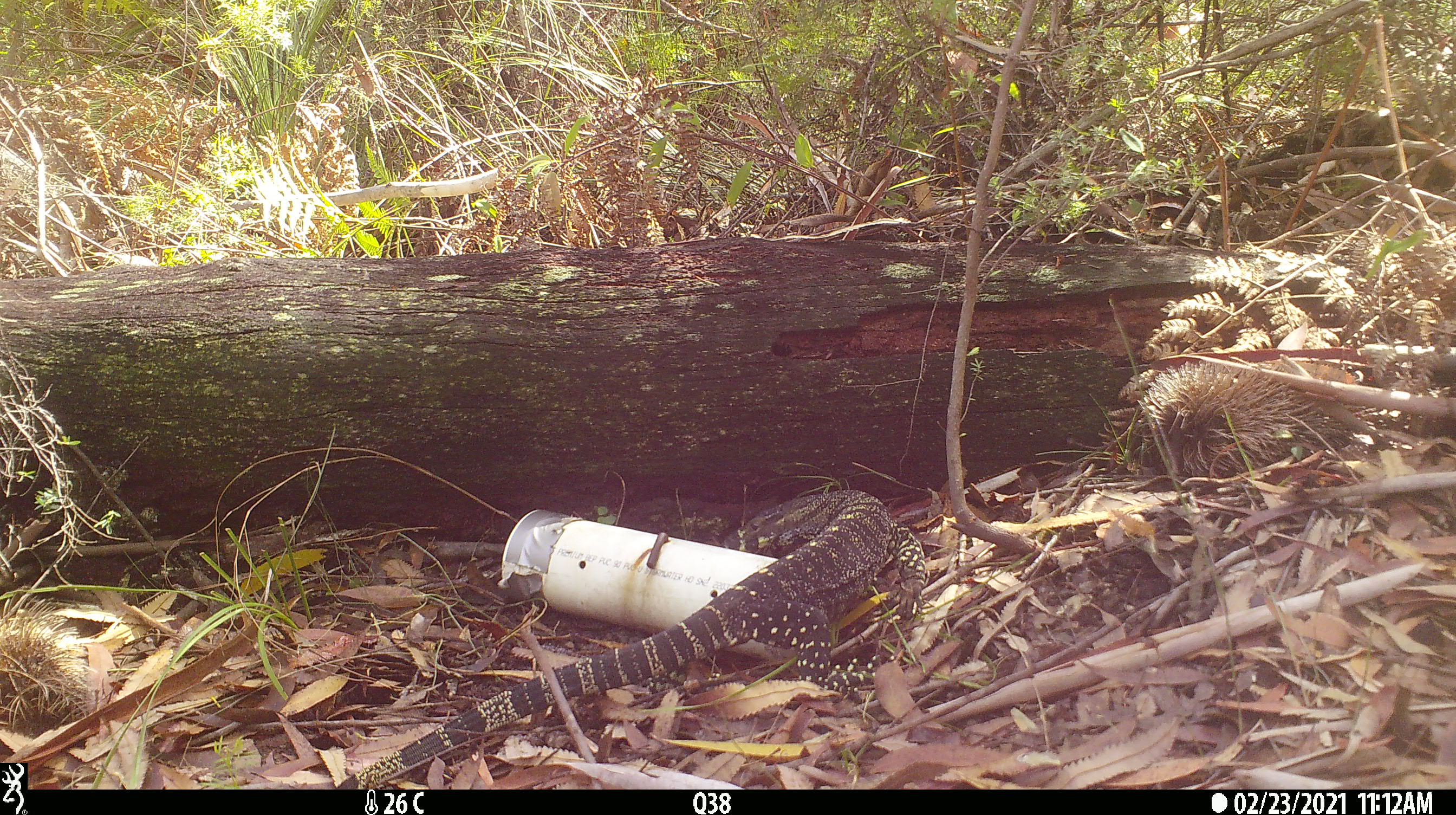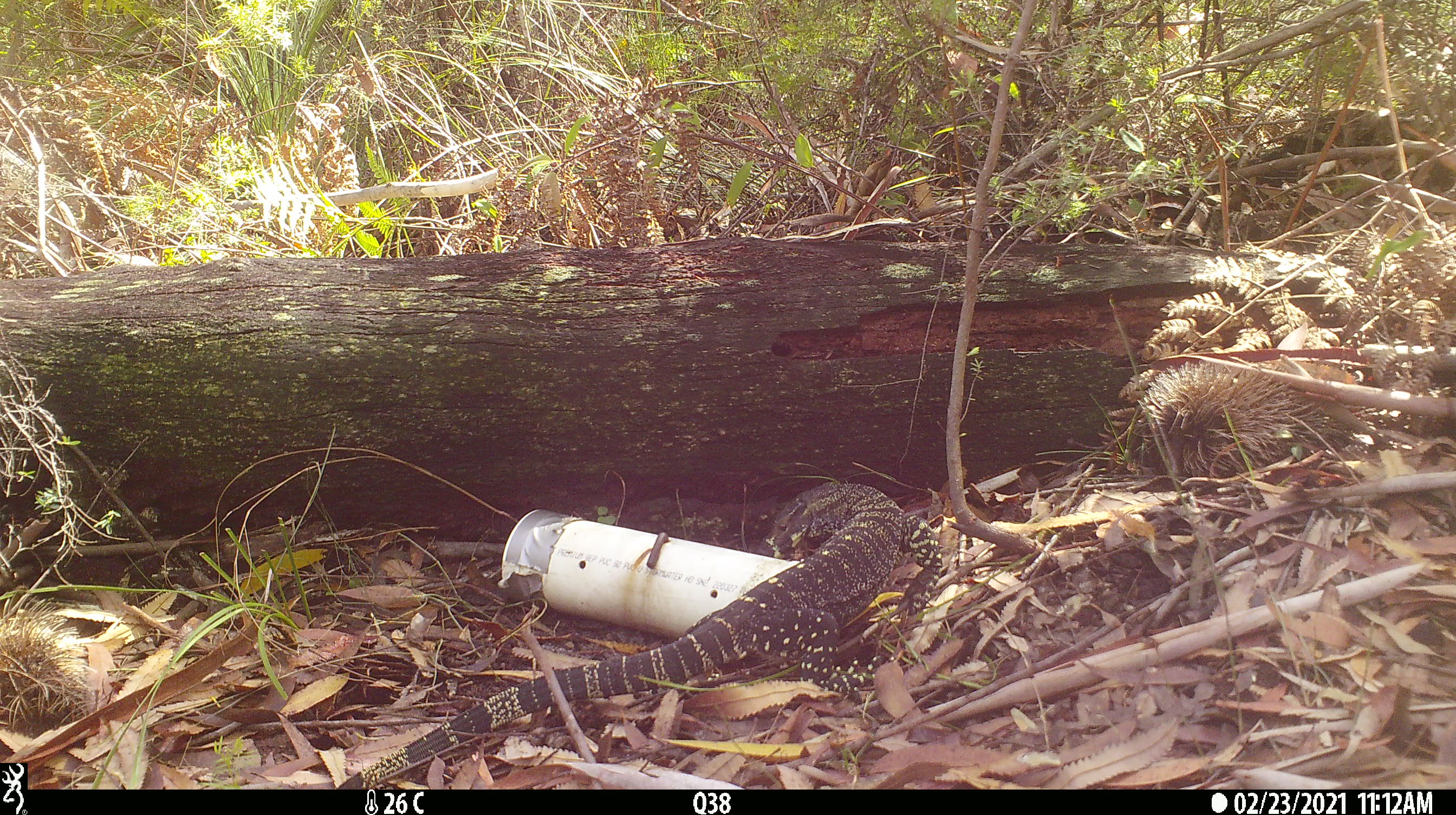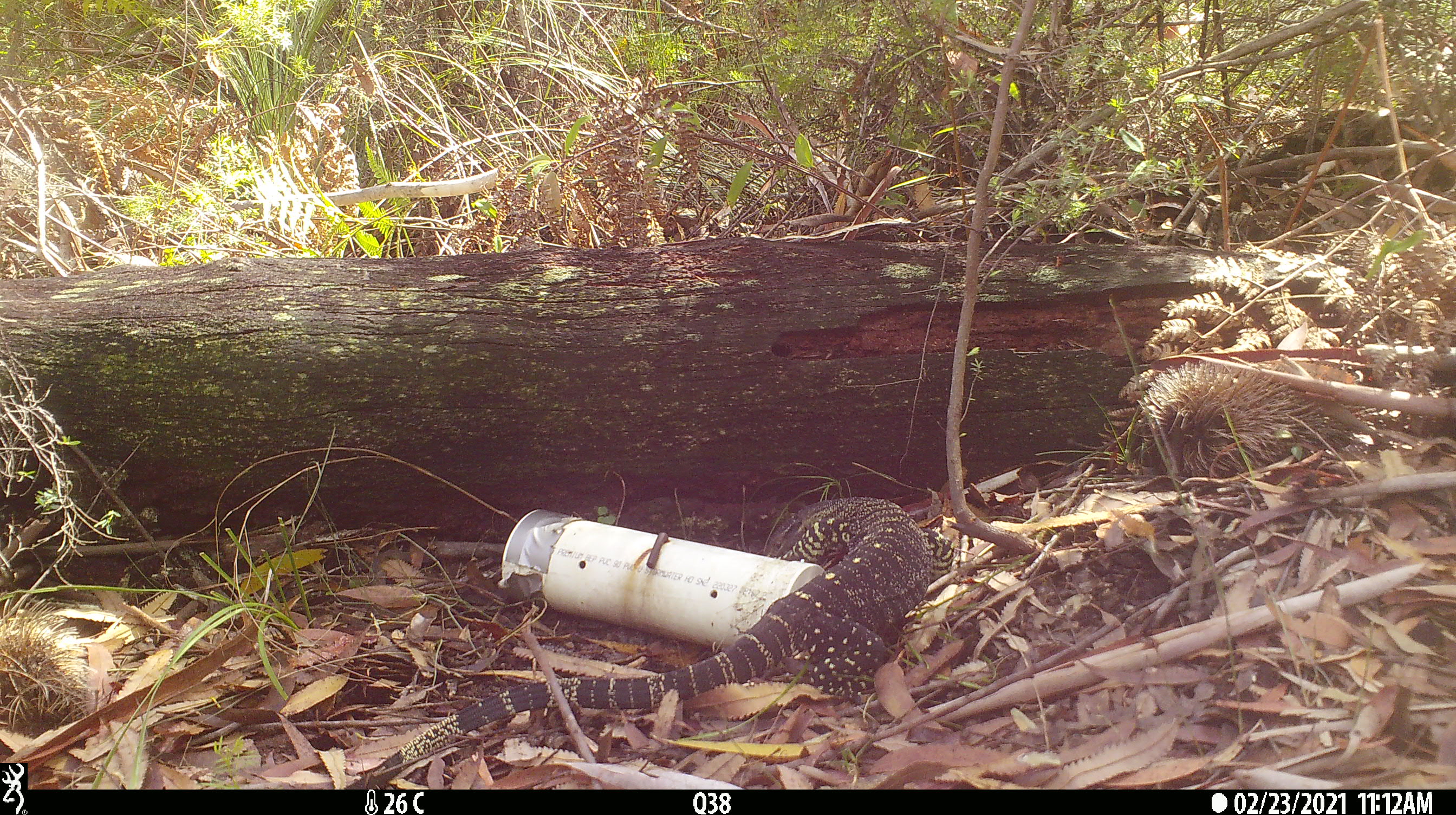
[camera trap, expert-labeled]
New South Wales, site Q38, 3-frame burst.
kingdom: Animalia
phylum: Chordata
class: Reptilia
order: Squamata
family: Varanidae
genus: Varanus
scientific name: Varanus varius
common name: lace monitor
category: goanna